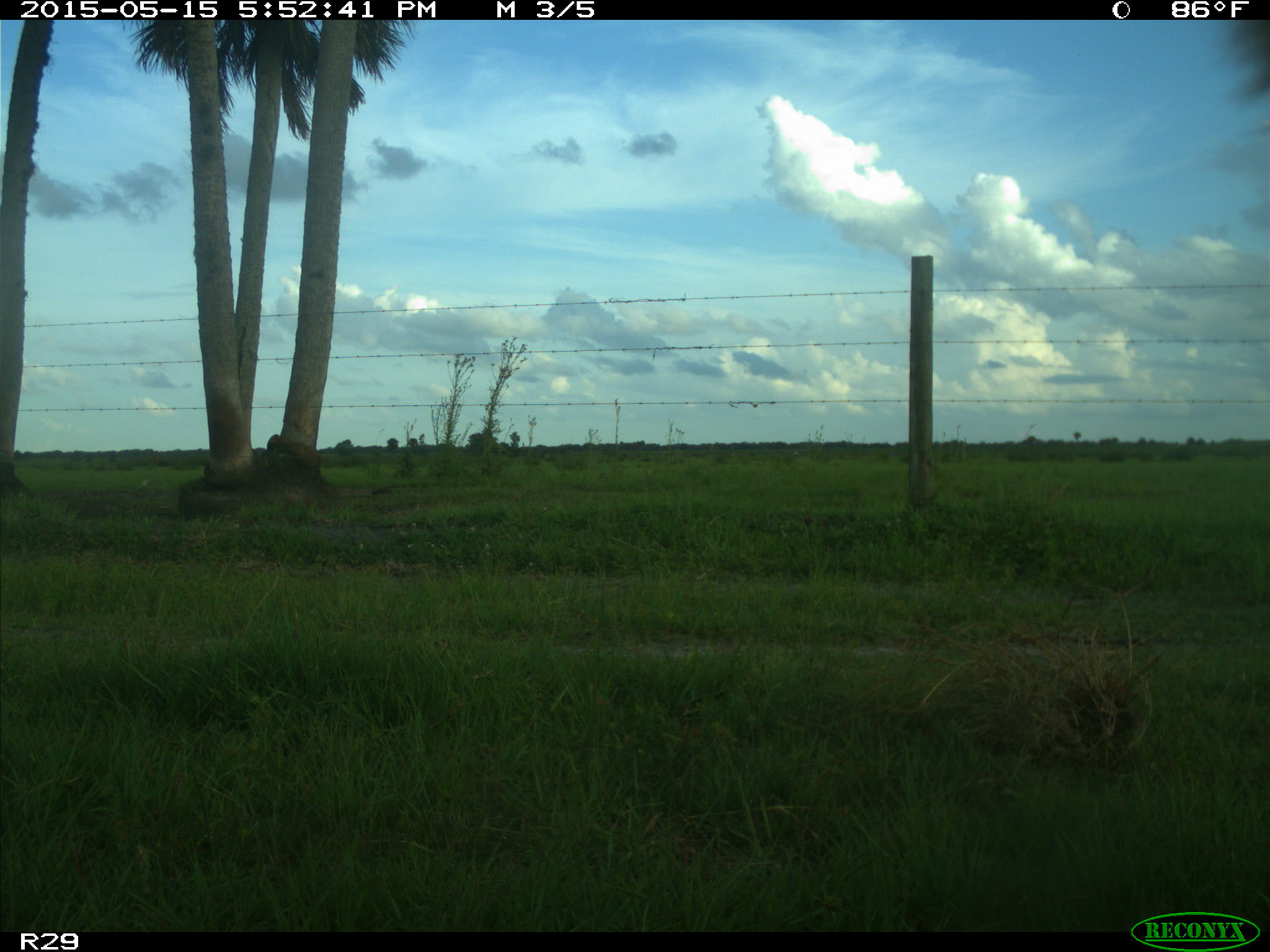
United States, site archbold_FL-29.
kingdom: Animalia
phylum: Chordata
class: Mammalia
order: Artiodactyla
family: Bovidae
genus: Bos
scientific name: Bos taurus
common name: domestic cow